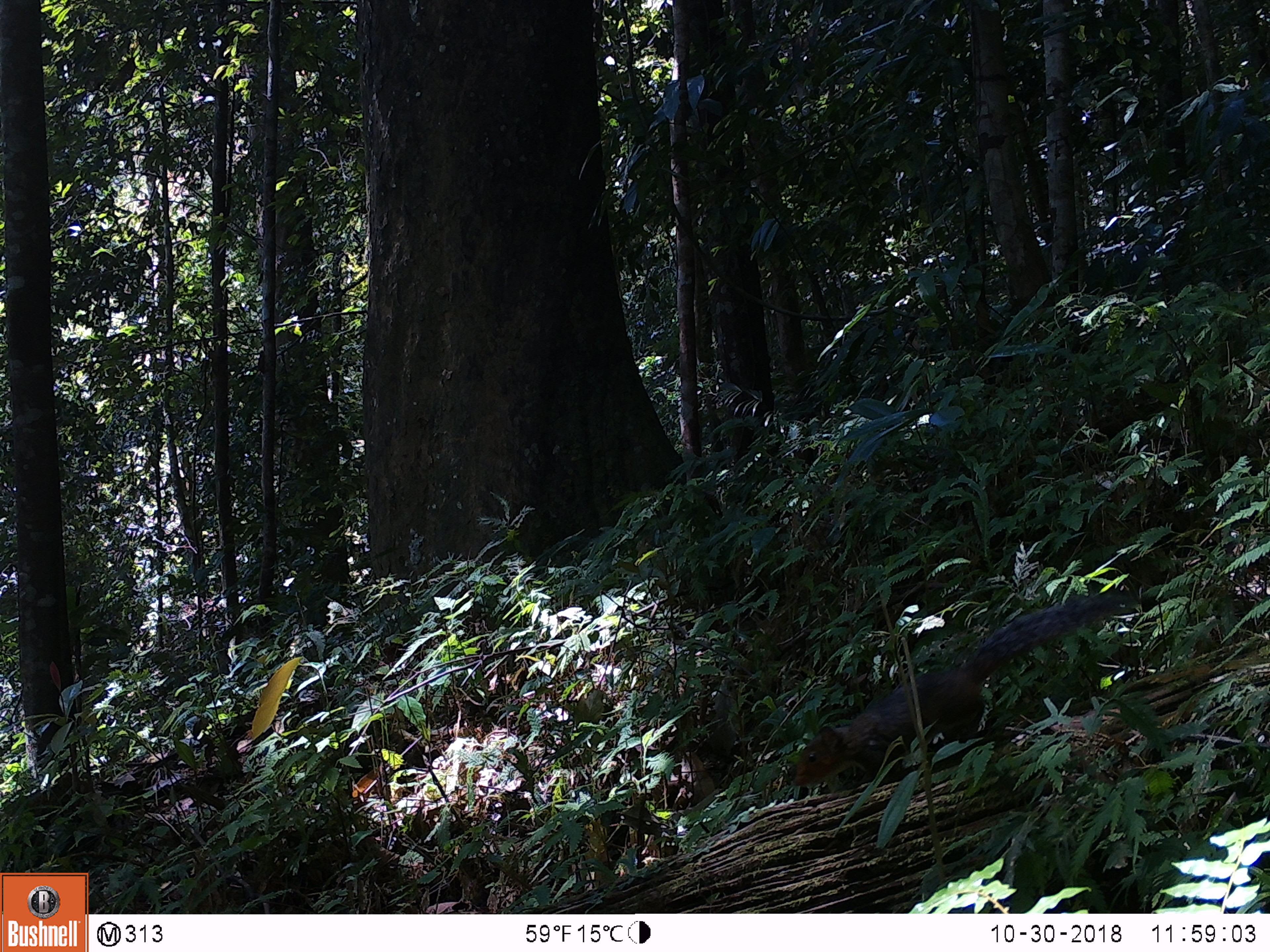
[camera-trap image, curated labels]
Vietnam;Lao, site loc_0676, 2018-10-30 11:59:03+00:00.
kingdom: Animalia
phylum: Chordata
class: Mammalia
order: Rodentia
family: Sciuridae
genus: Dremomys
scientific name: Dremomys rufigenis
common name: red-cheeked squirrel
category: red cheeked squirrel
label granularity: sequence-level